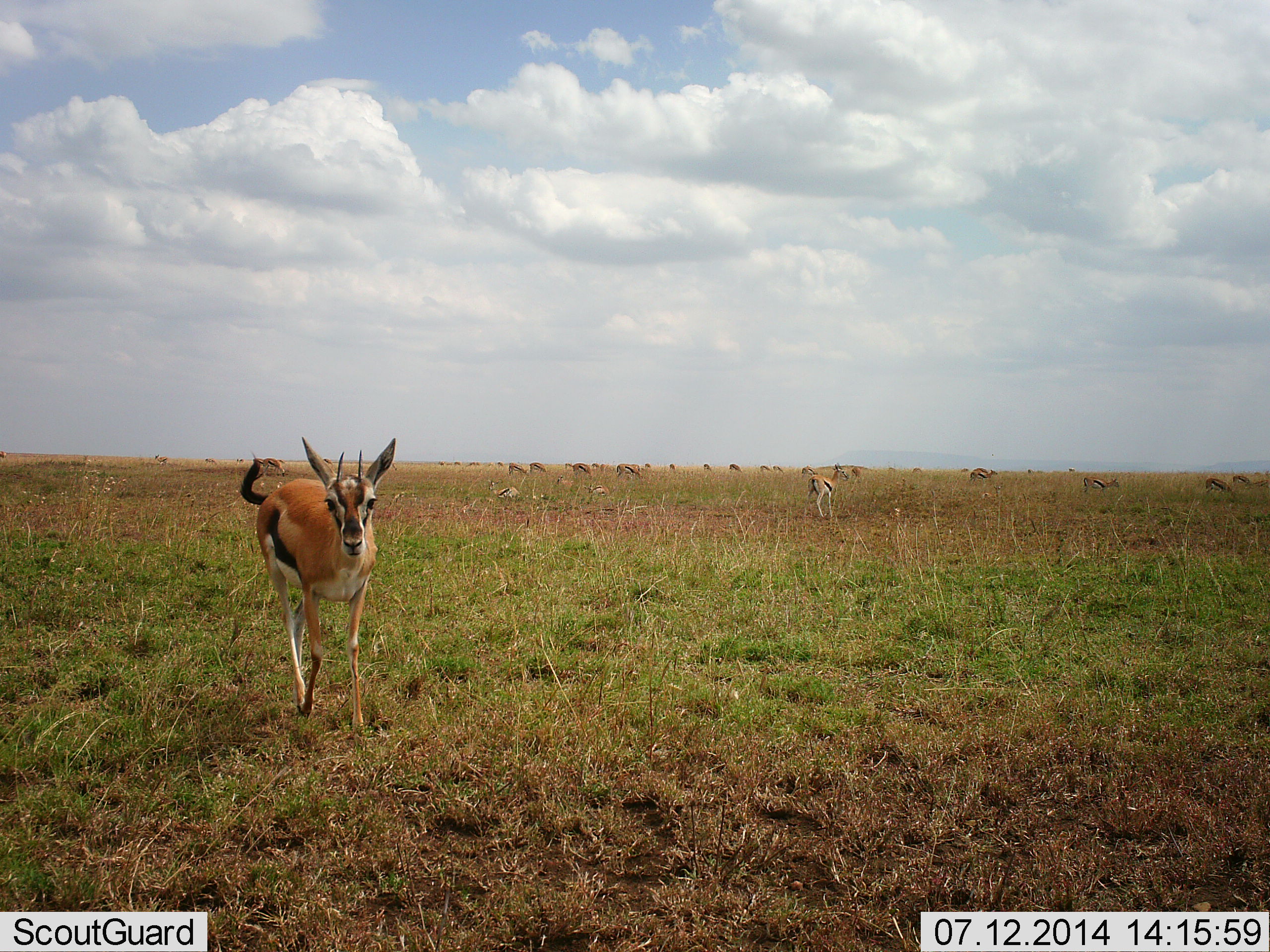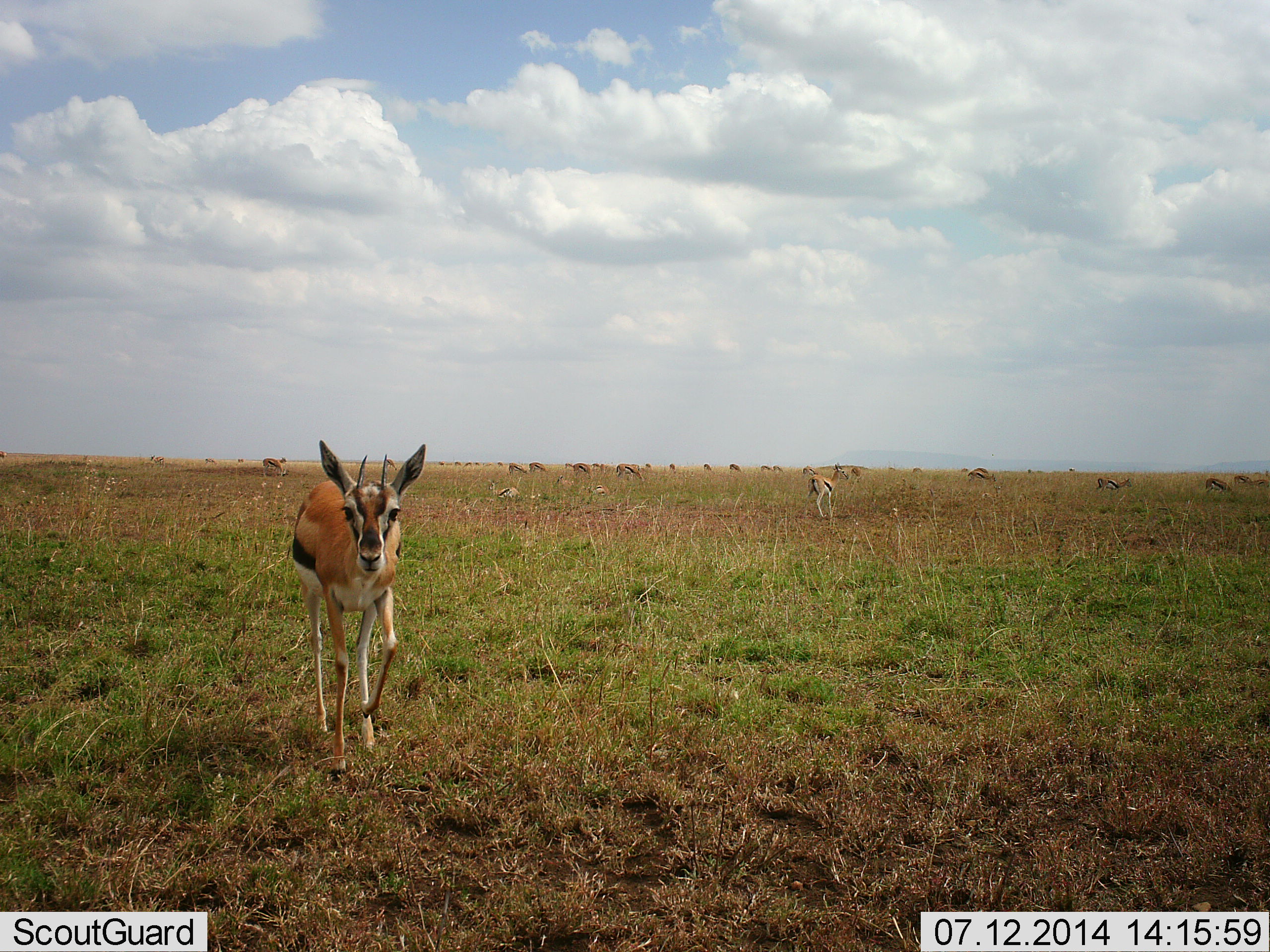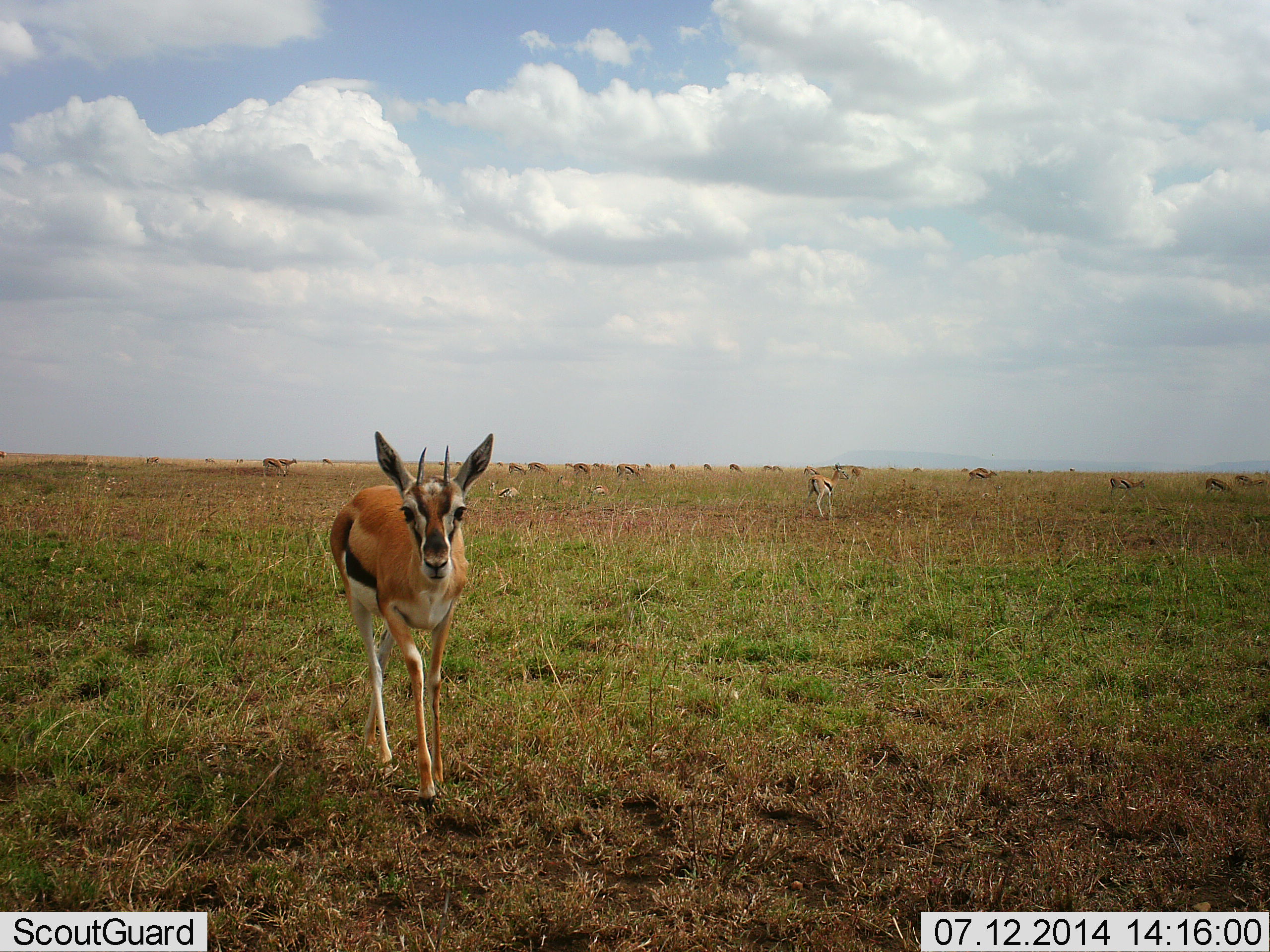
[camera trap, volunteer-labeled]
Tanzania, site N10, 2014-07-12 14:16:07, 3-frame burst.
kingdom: Animalia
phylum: Chordata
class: Mammalia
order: Artiodactyla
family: Bovidae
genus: Eudorcas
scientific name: Eudorcas thomsonii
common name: thomson's gazelle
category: gazellethomsons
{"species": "gazellethomsons (thomson's gazelle) (Eudorcas thomsonii)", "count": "11-50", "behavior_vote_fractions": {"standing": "40%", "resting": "0%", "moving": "90%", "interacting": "0%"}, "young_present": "10%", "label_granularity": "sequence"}